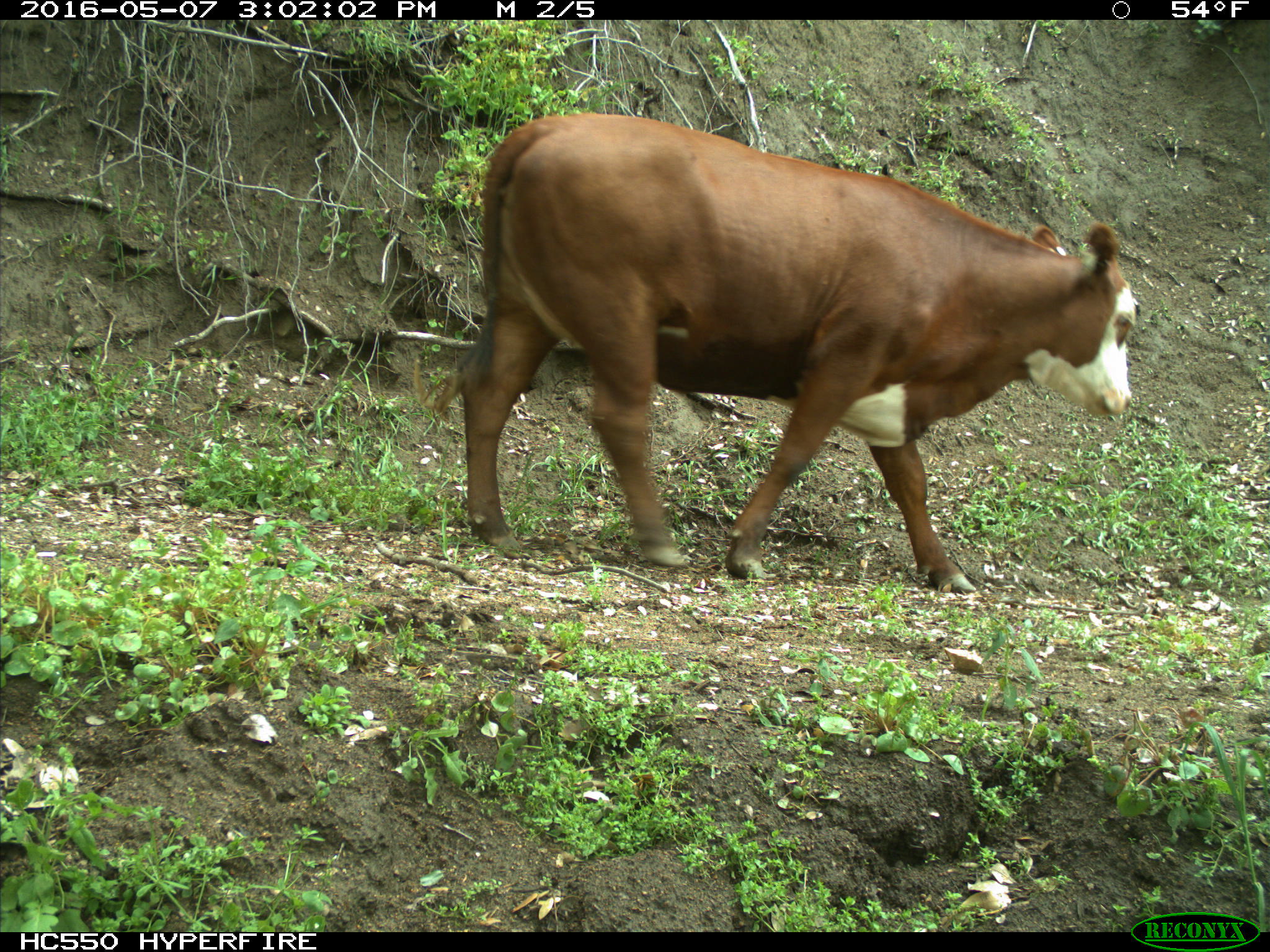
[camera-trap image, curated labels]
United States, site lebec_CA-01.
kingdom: Animalia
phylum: Chordata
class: Mammalia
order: Artiodactyla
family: Bovidae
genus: Bos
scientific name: Bos taurus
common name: domestic cow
Bos taurus (domestic cow).